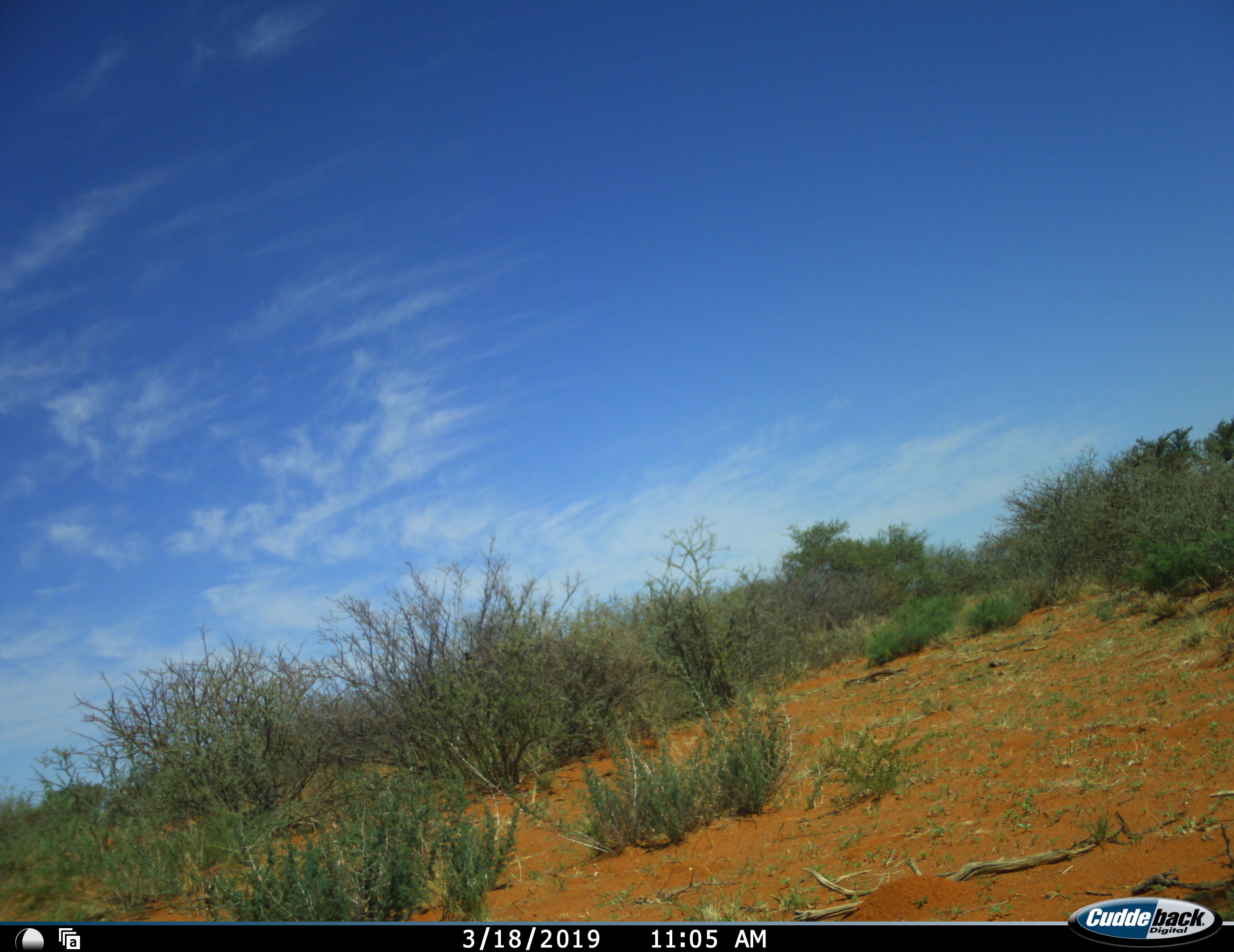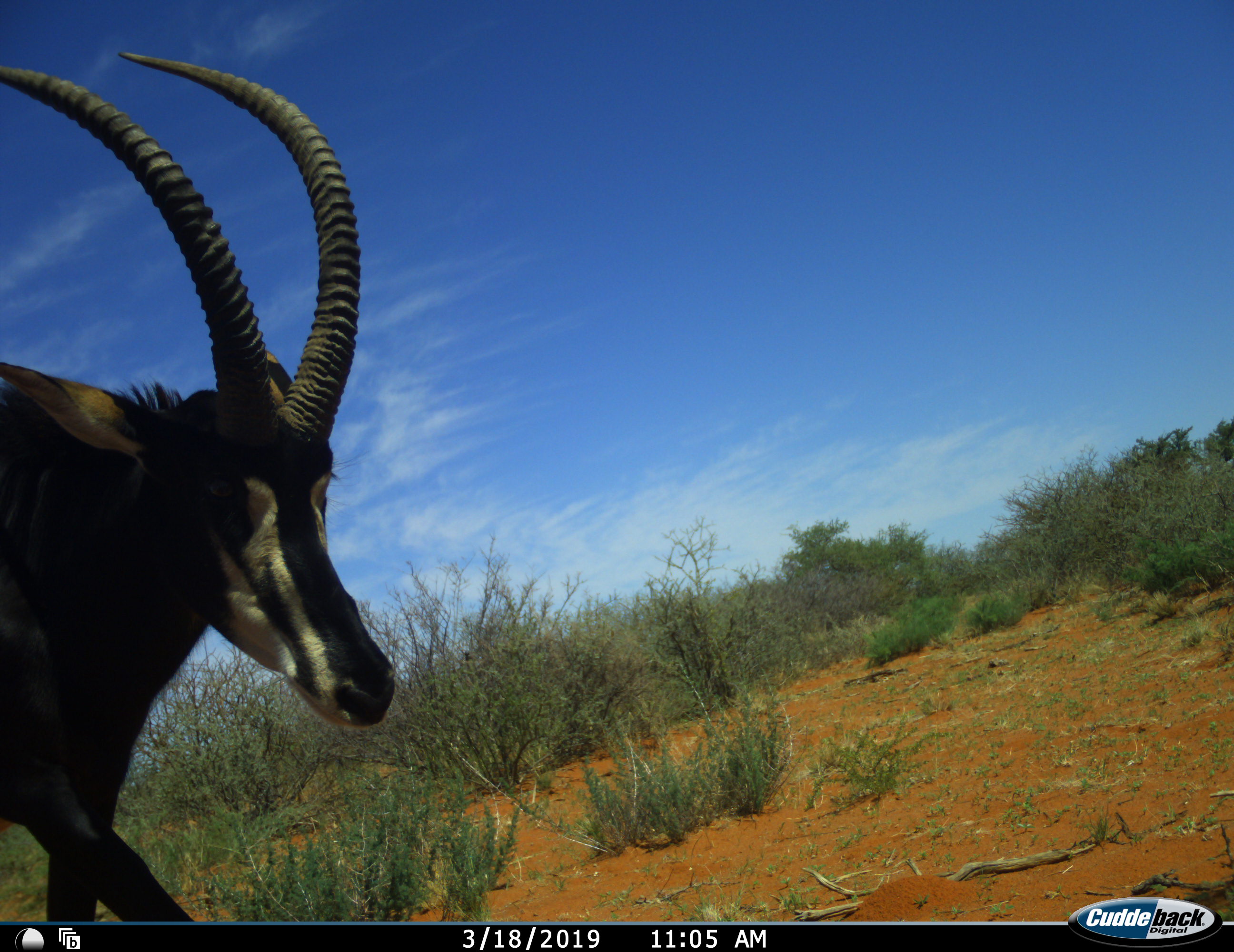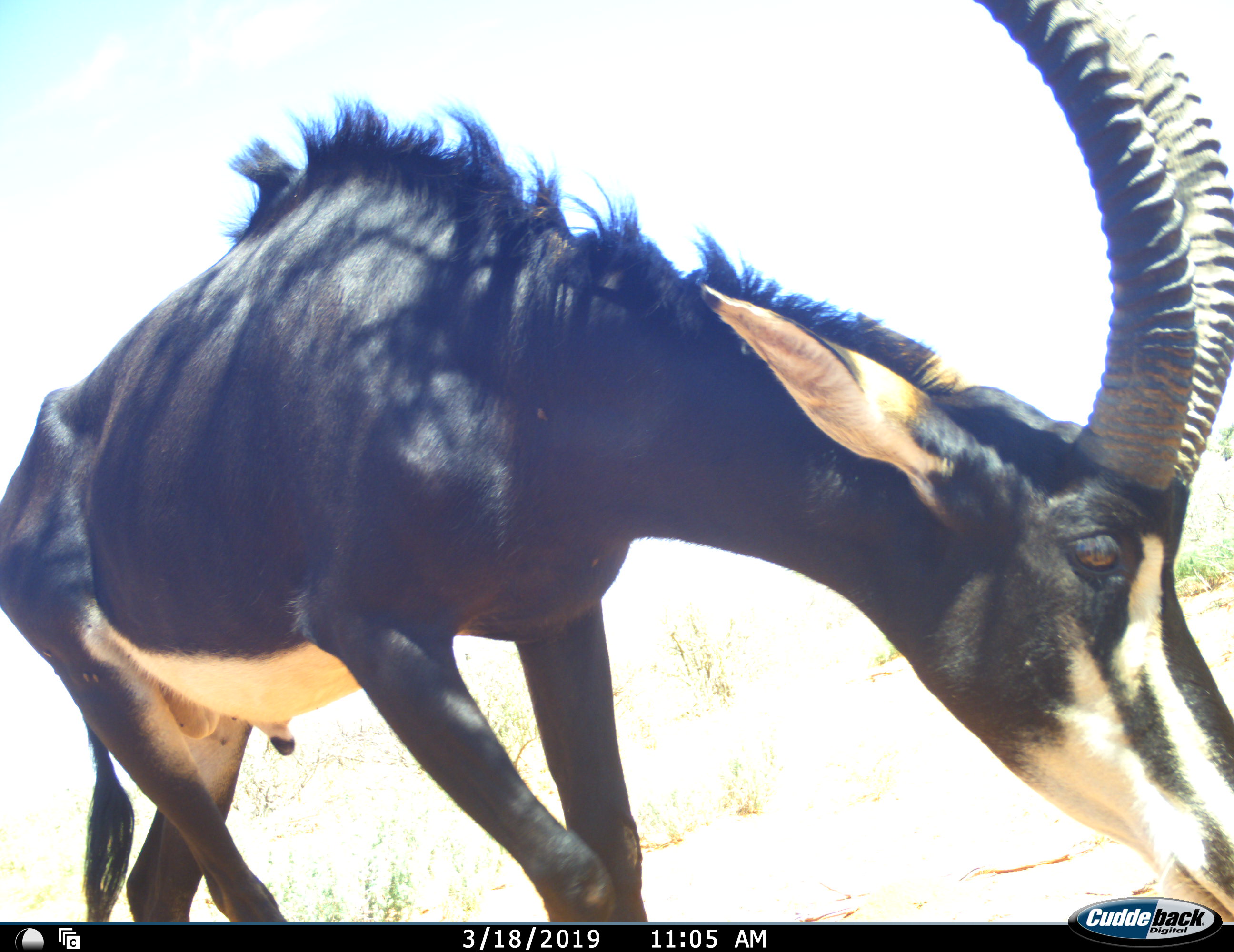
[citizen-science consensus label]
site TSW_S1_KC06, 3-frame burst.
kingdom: Animalia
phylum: Chordata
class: Mammalia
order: Artiodactyla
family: Bovidae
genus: Hippotragus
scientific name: Hippotragus niger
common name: sable antelope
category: sable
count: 1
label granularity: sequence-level